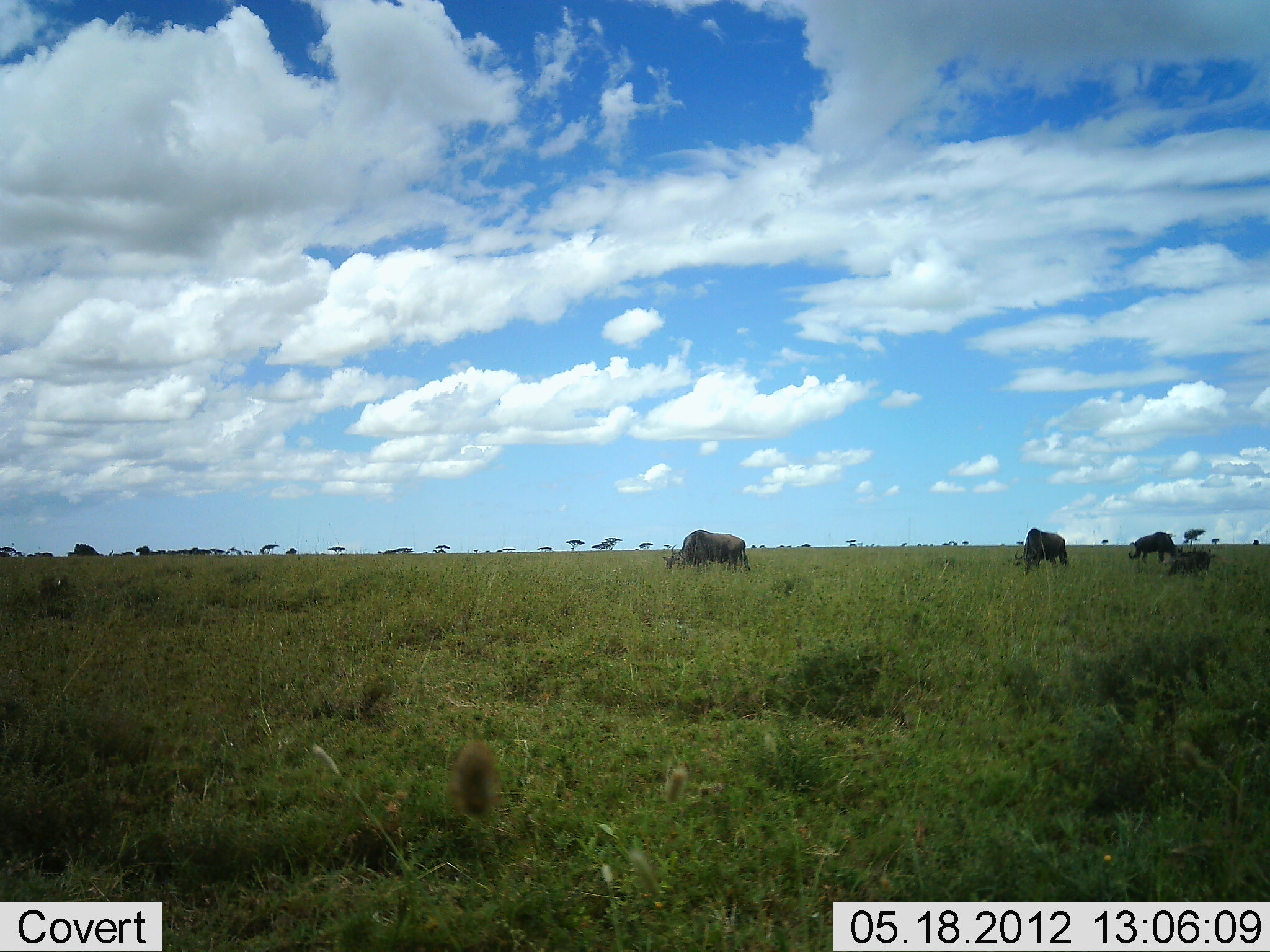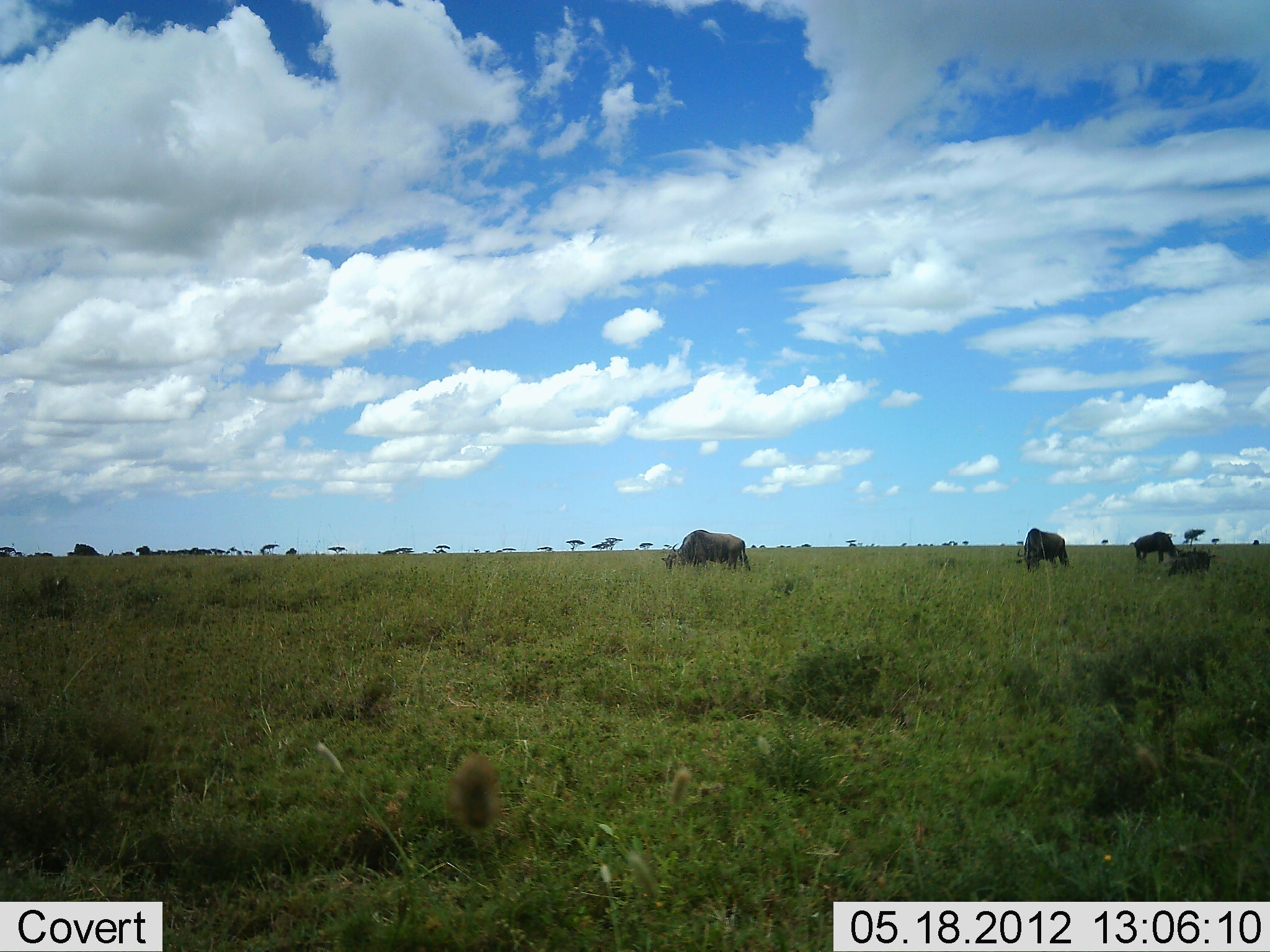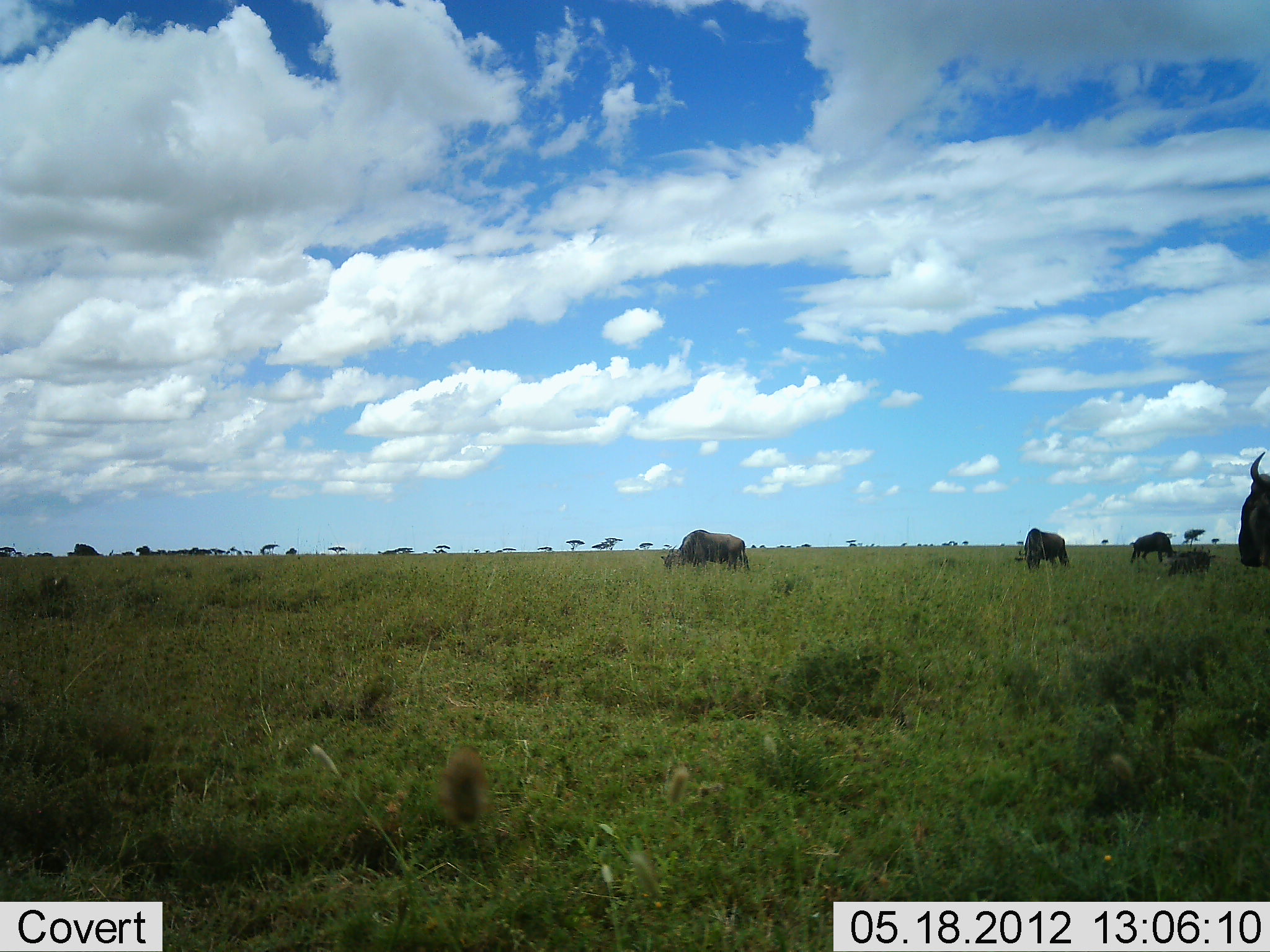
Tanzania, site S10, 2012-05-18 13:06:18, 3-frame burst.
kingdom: Animalia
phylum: Chordata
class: Mammalia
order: Artiodactyla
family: Bovidae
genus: Connochaetes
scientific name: Connochaetes taurinus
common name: blue wildebeest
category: wildebeest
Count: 5.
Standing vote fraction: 40%.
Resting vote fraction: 30%.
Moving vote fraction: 70%.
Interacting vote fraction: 0%.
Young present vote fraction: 0%.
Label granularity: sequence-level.